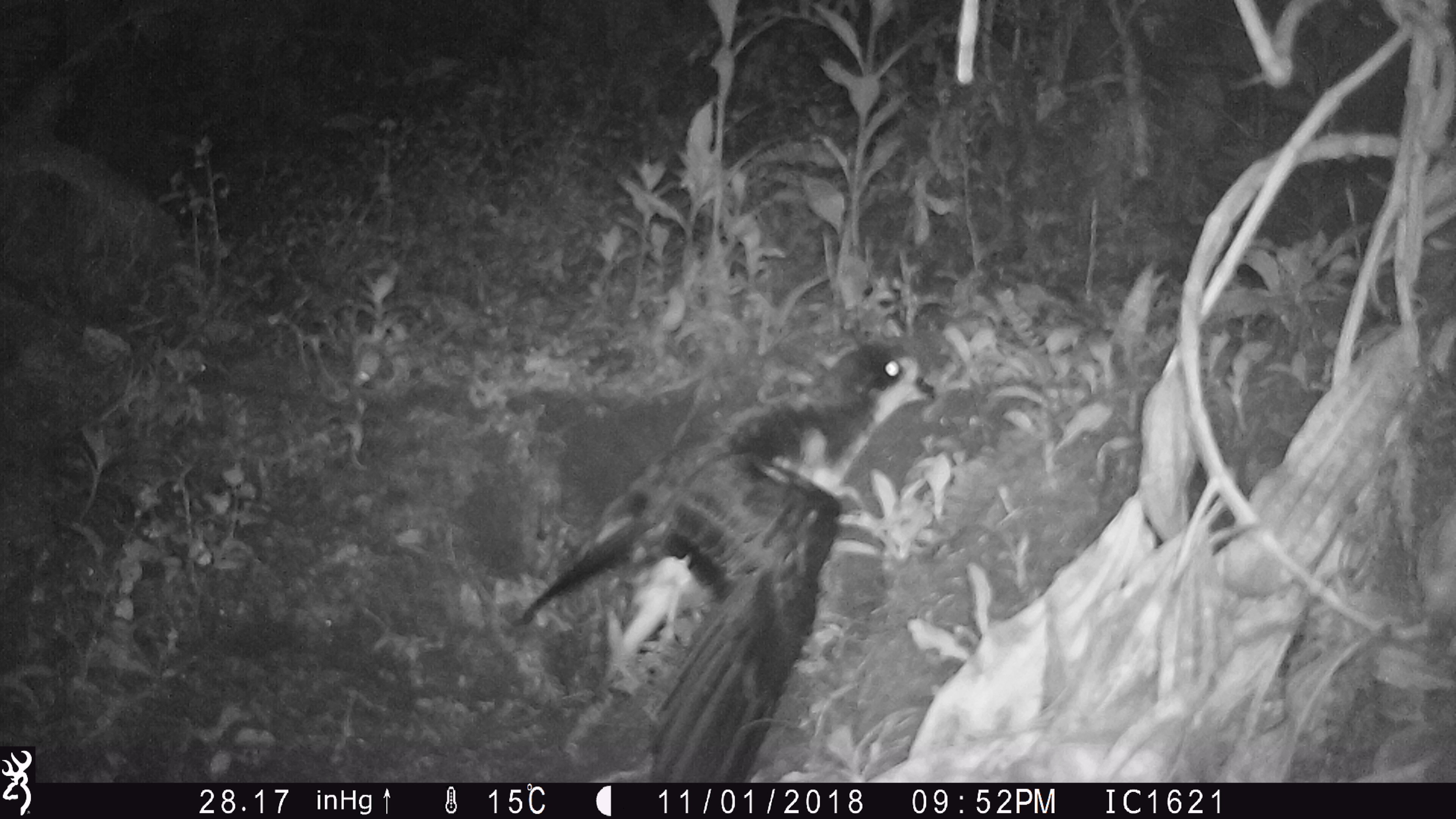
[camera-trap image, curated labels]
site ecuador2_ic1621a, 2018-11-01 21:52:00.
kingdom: Animalia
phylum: Chordata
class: Aves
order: Procellariiformes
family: Procellariidae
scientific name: Procellariidae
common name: petrel chick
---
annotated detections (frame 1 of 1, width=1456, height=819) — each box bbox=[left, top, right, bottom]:
petrel chick: bbox=[512, 333, 926, 754]